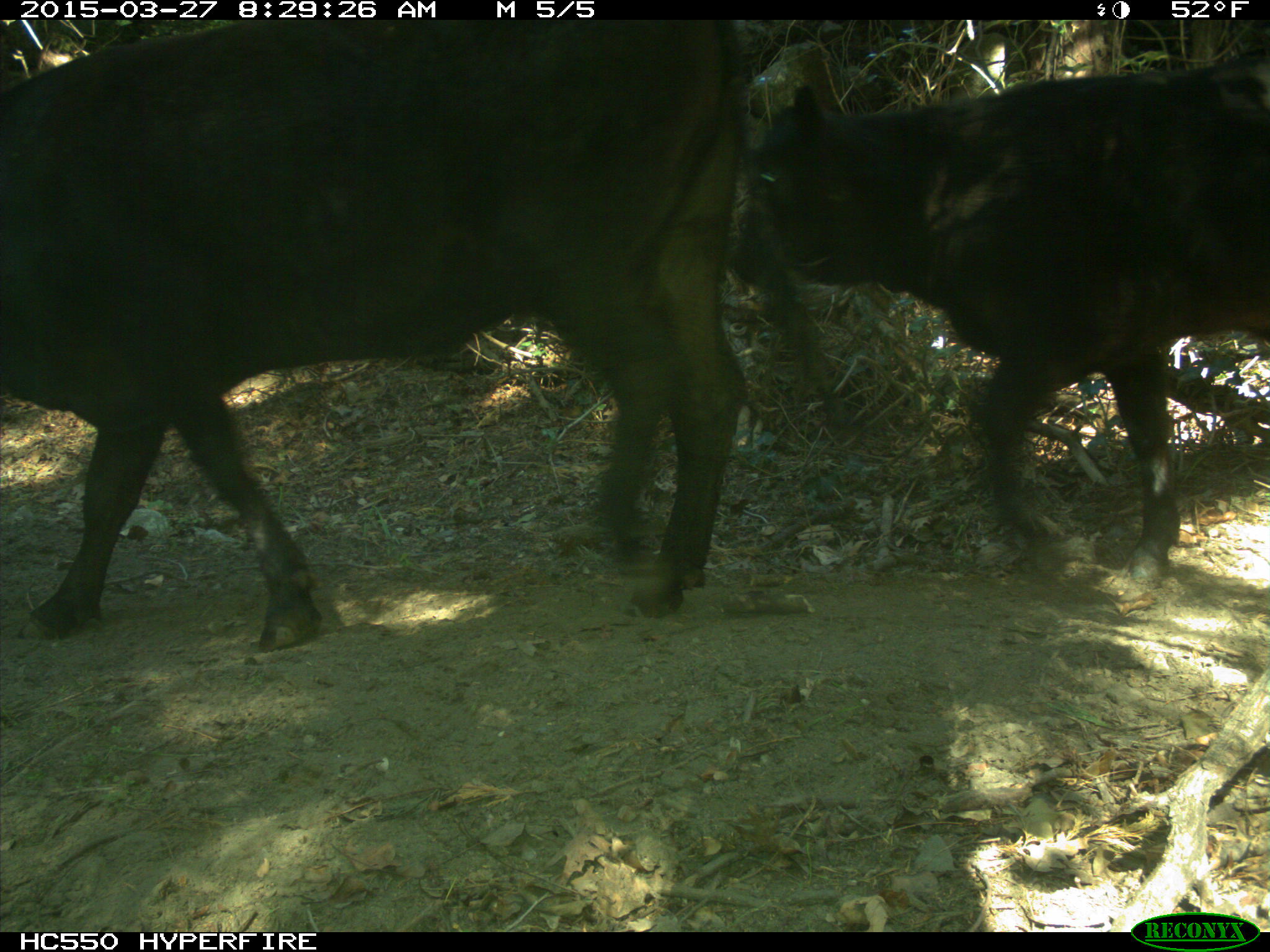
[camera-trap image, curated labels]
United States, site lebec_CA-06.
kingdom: Animalia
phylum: Chordata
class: Mammalia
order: Artiodactyla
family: Bovidae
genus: Bos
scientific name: Bos taurus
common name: domestic cow